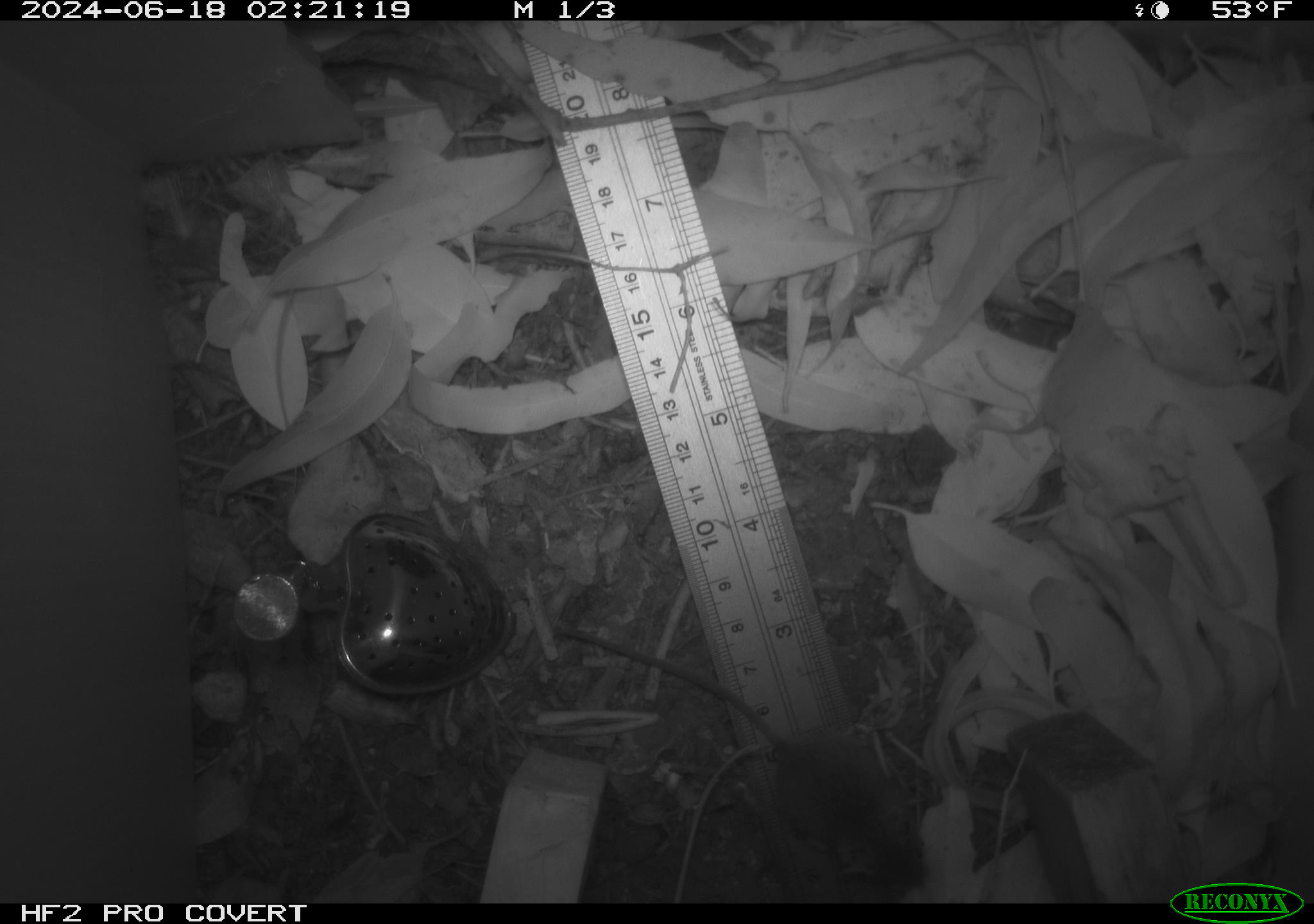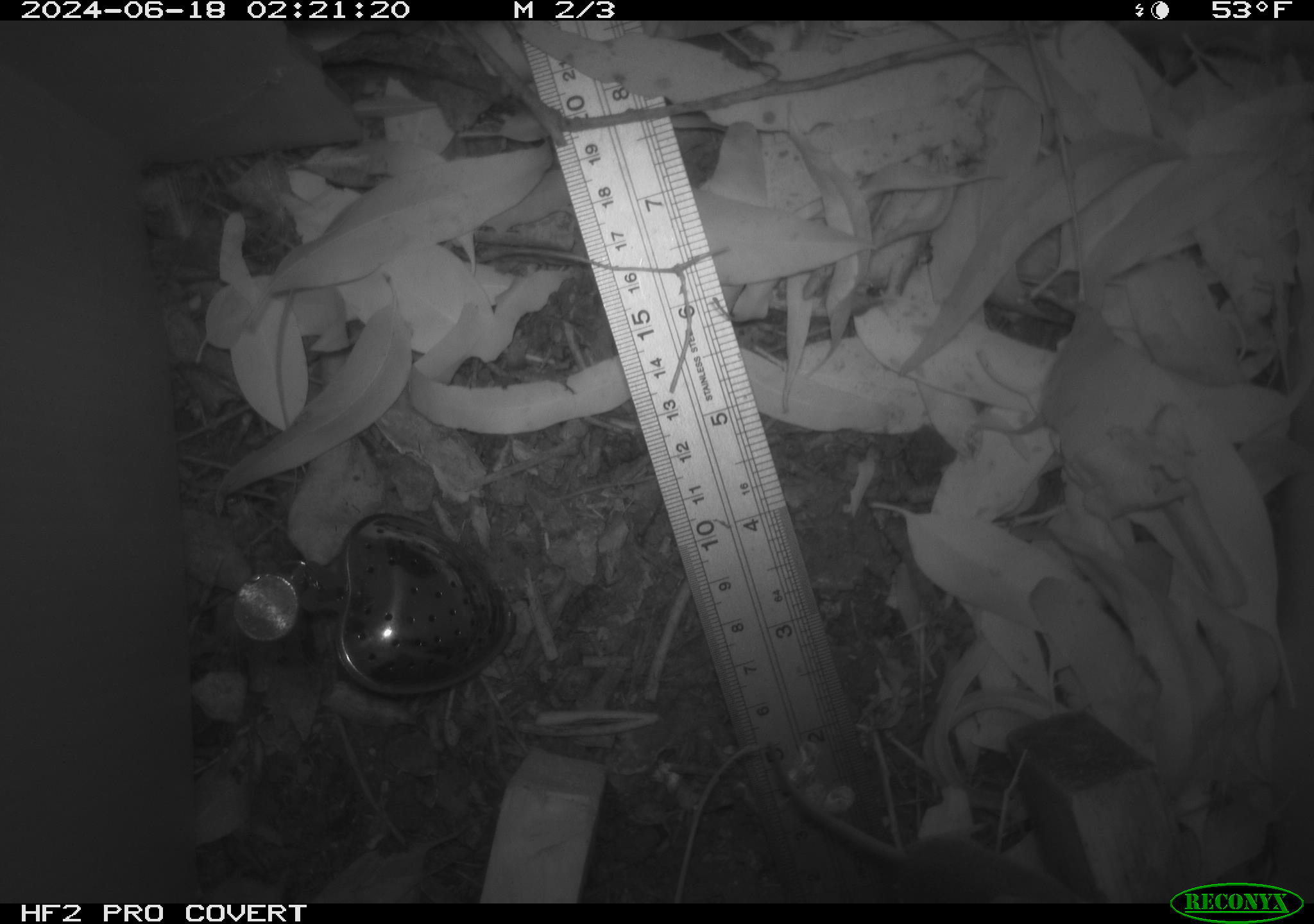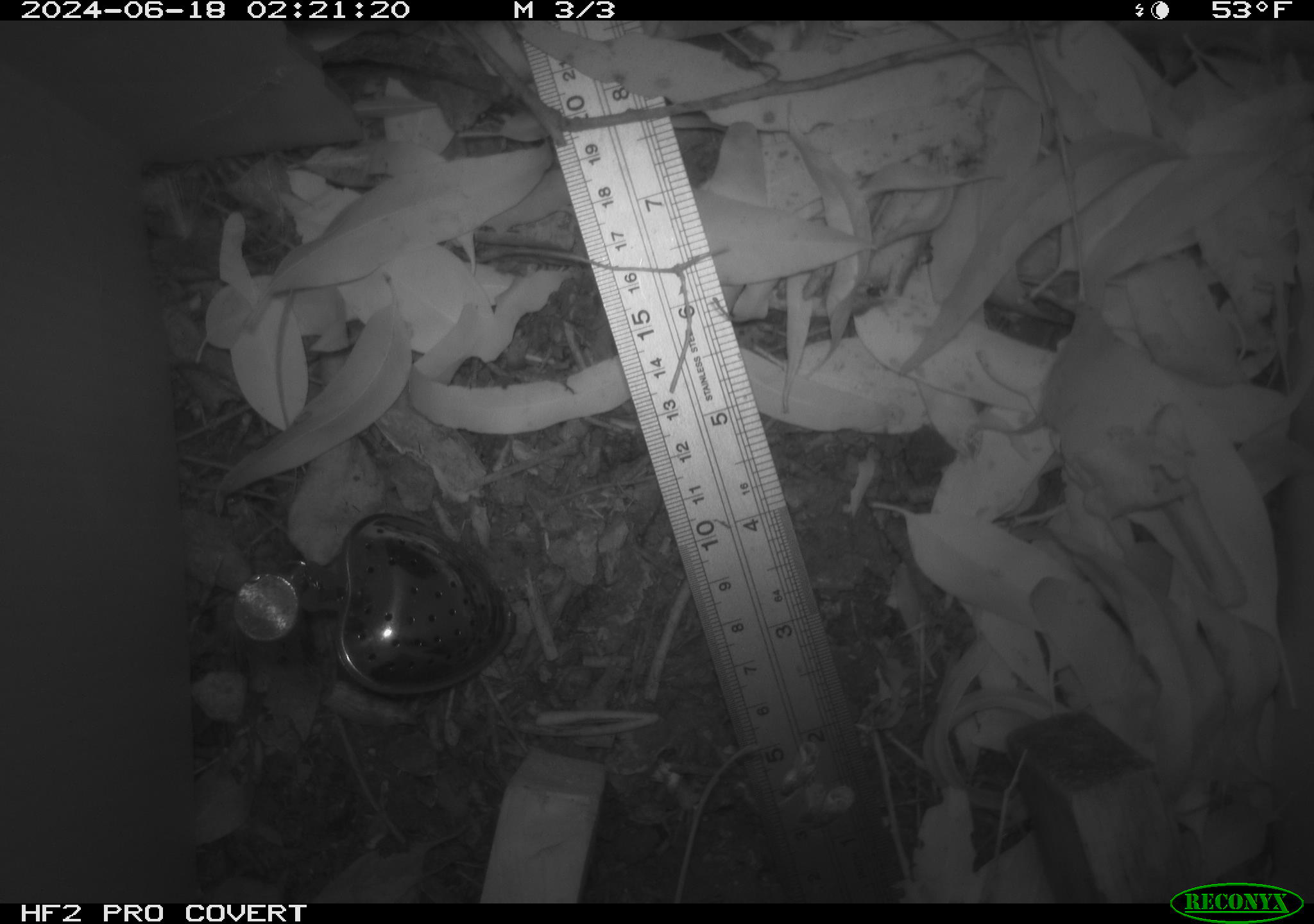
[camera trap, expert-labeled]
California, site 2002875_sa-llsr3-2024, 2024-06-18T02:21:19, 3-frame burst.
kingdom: Animalia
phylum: Chordata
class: Mammalia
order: Rodentia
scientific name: Rodentia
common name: mouse species